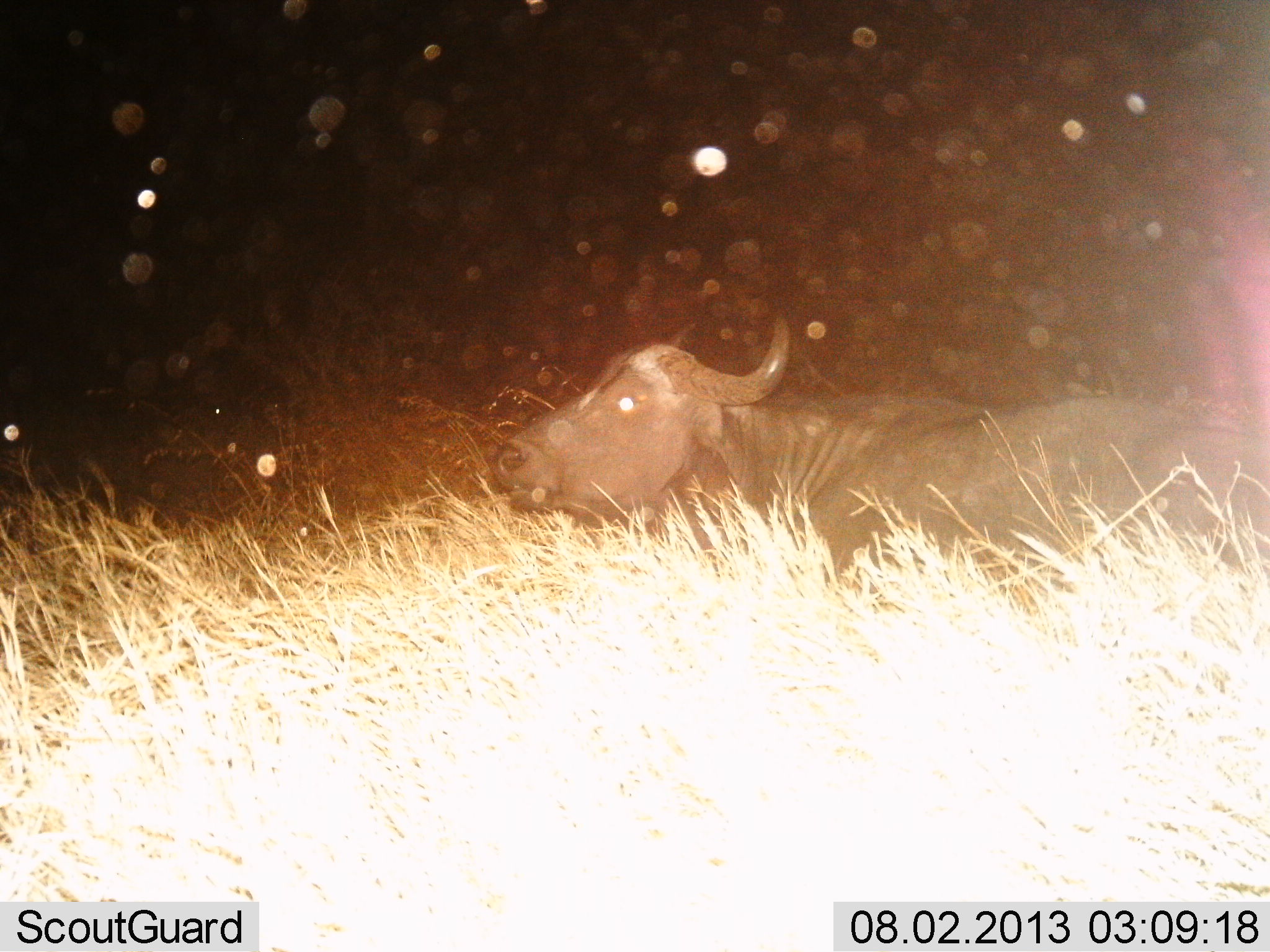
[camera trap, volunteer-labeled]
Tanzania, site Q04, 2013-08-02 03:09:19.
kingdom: Animalia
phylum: Chordata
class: Mammalia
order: Artiodactyla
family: Bovidae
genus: Syncerus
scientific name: Syncerus caffer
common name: cape buffalo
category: buffalo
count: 1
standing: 22%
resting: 78%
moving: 0%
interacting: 0%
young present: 0%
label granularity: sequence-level